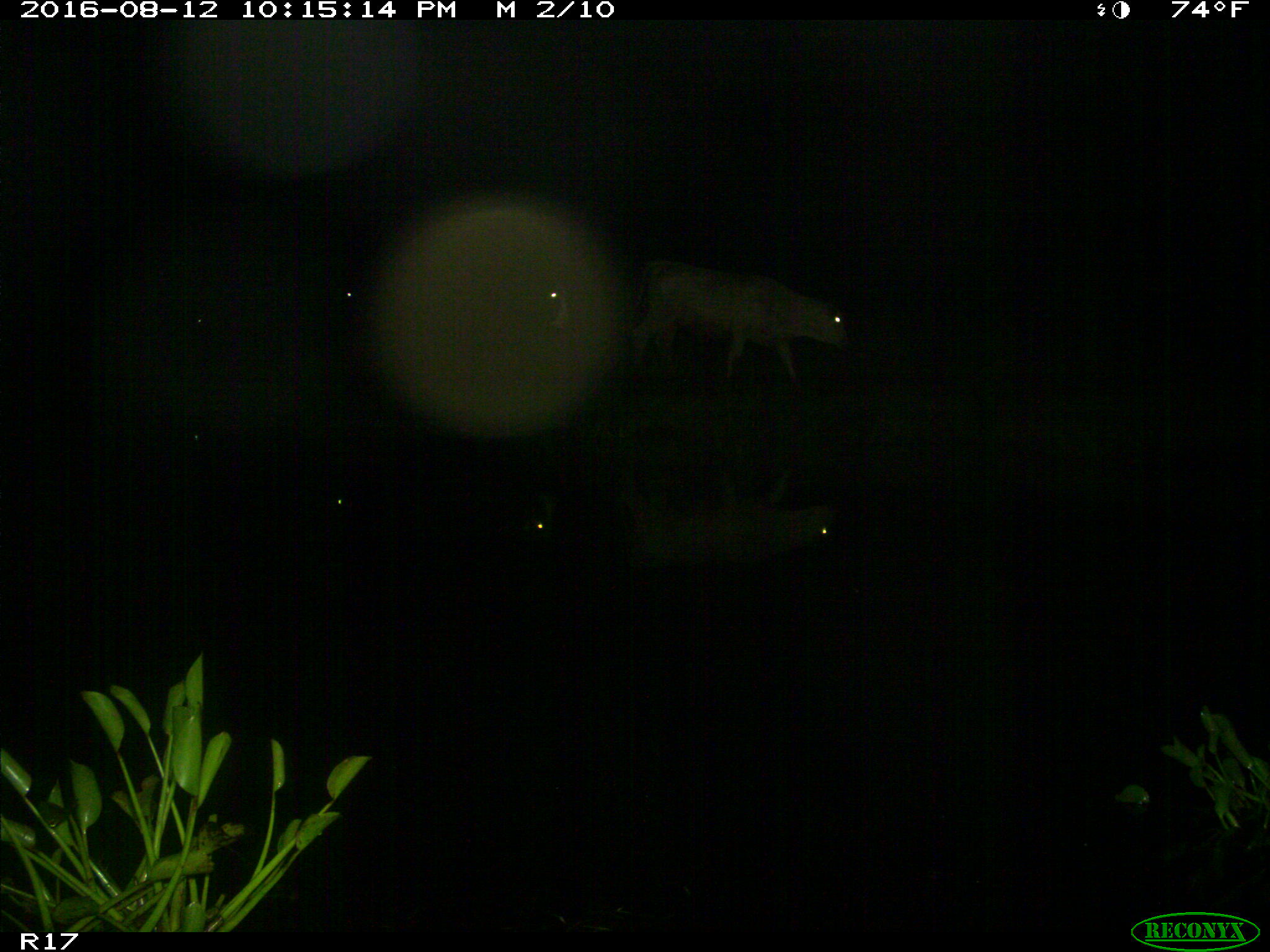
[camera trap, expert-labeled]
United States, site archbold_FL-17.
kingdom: Animalia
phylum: Chordata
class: Mammalia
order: Artiodactyla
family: Bovidae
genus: Bos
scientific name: Bos taurus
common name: domestic cow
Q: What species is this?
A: Bos taurus (domestic cow).